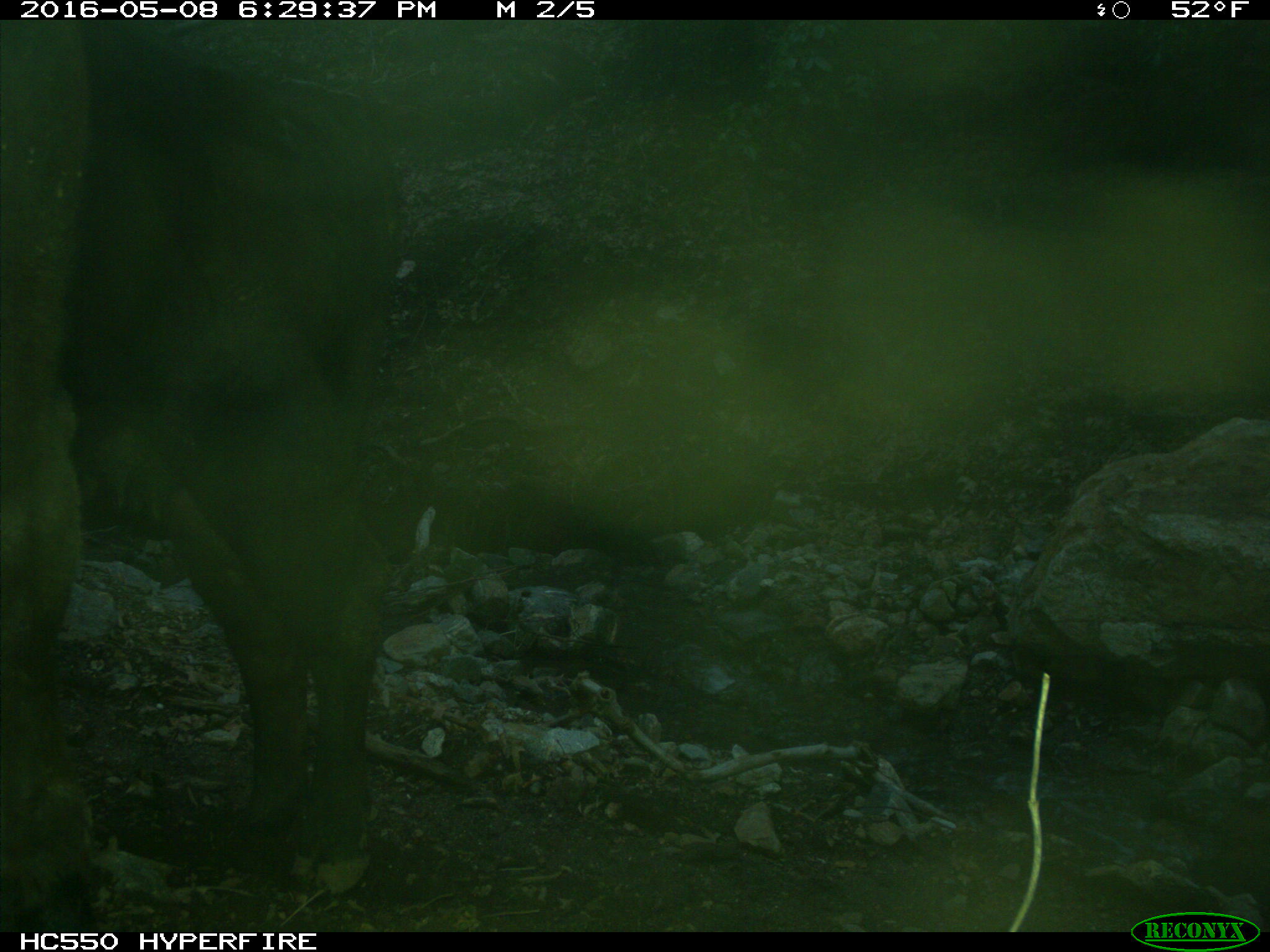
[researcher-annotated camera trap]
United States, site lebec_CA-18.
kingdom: Animalia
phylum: Chordata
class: Mammalia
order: Artiodactyla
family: Bovidae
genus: Bos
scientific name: Bos taurus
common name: domestic cow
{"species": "Bos taurus (domestic cow)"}